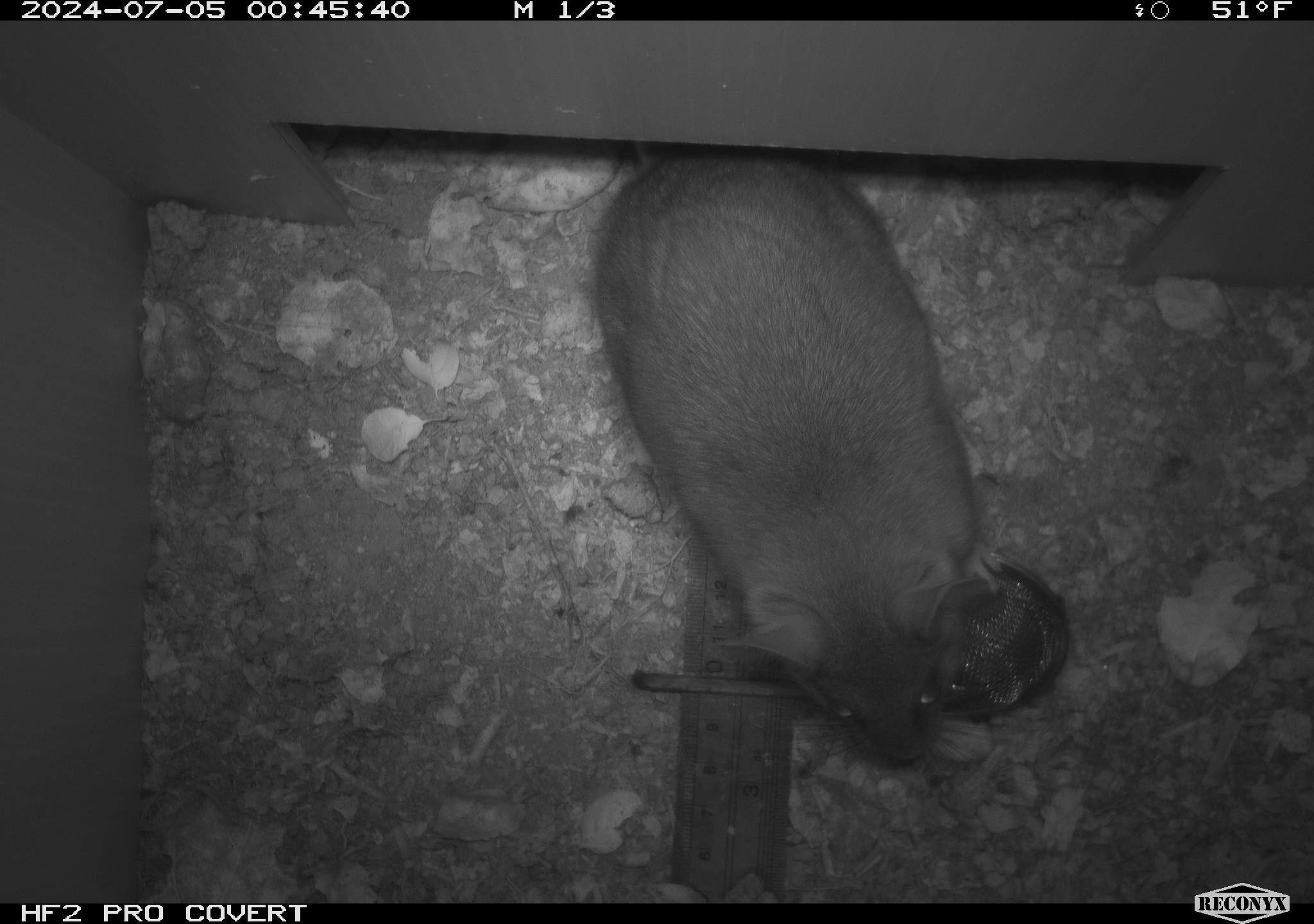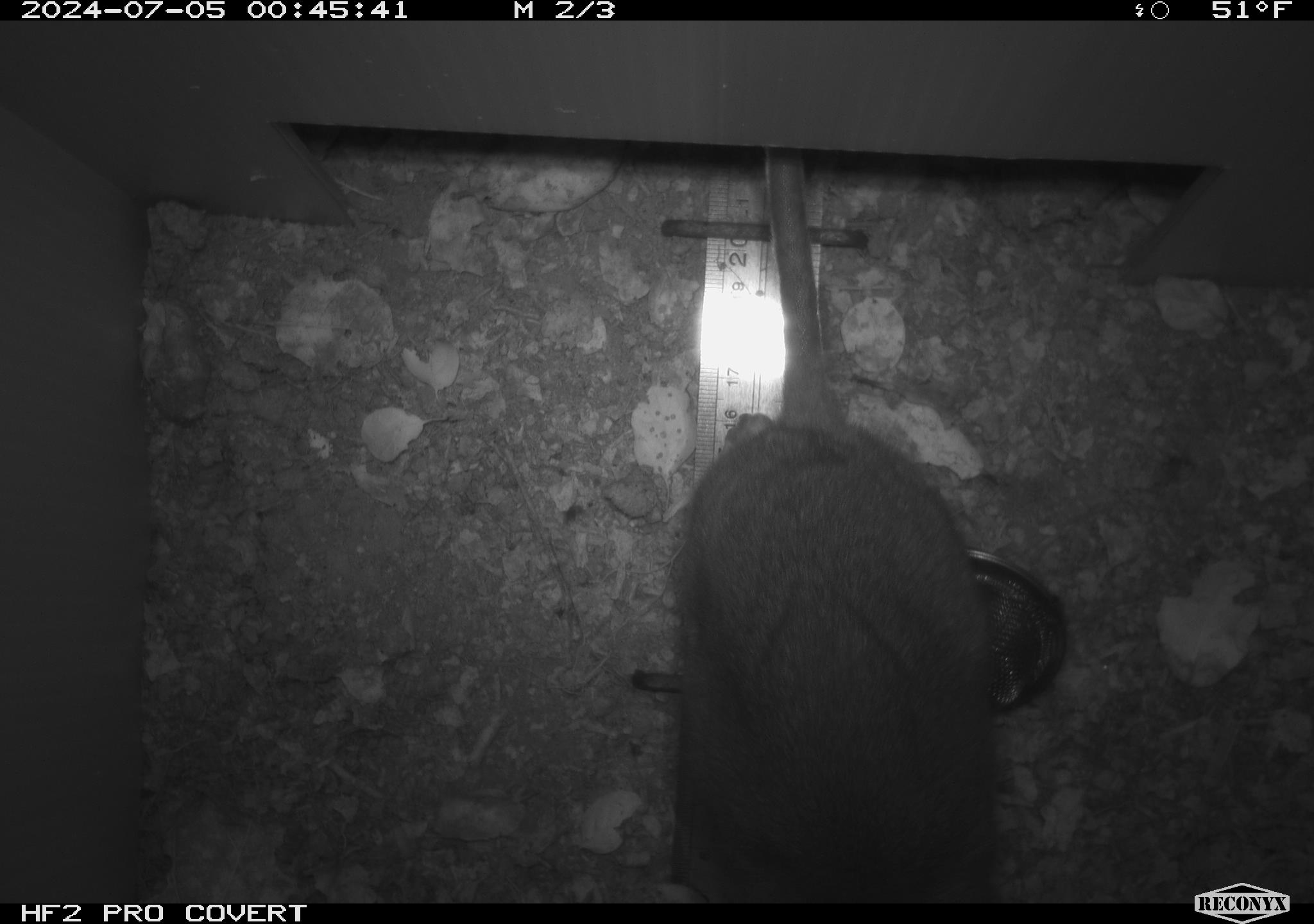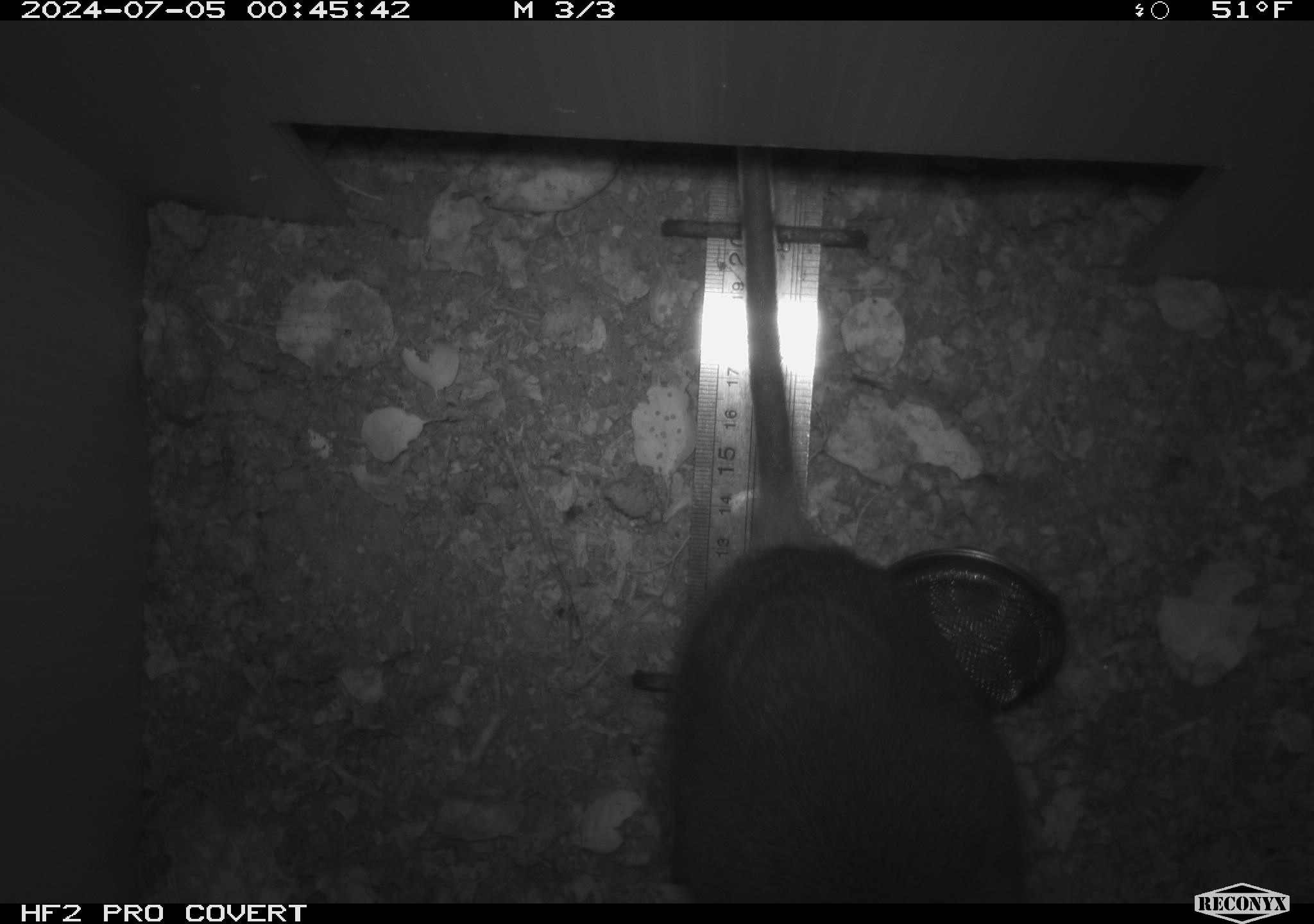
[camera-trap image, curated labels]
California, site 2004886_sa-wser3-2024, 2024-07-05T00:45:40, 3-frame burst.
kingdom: Animalia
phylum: Chordata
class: Mammalia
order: Rodentia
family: Cricetidae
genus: Neotoma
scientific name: Neotoma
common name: pack rat or woodrat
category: neotoma species